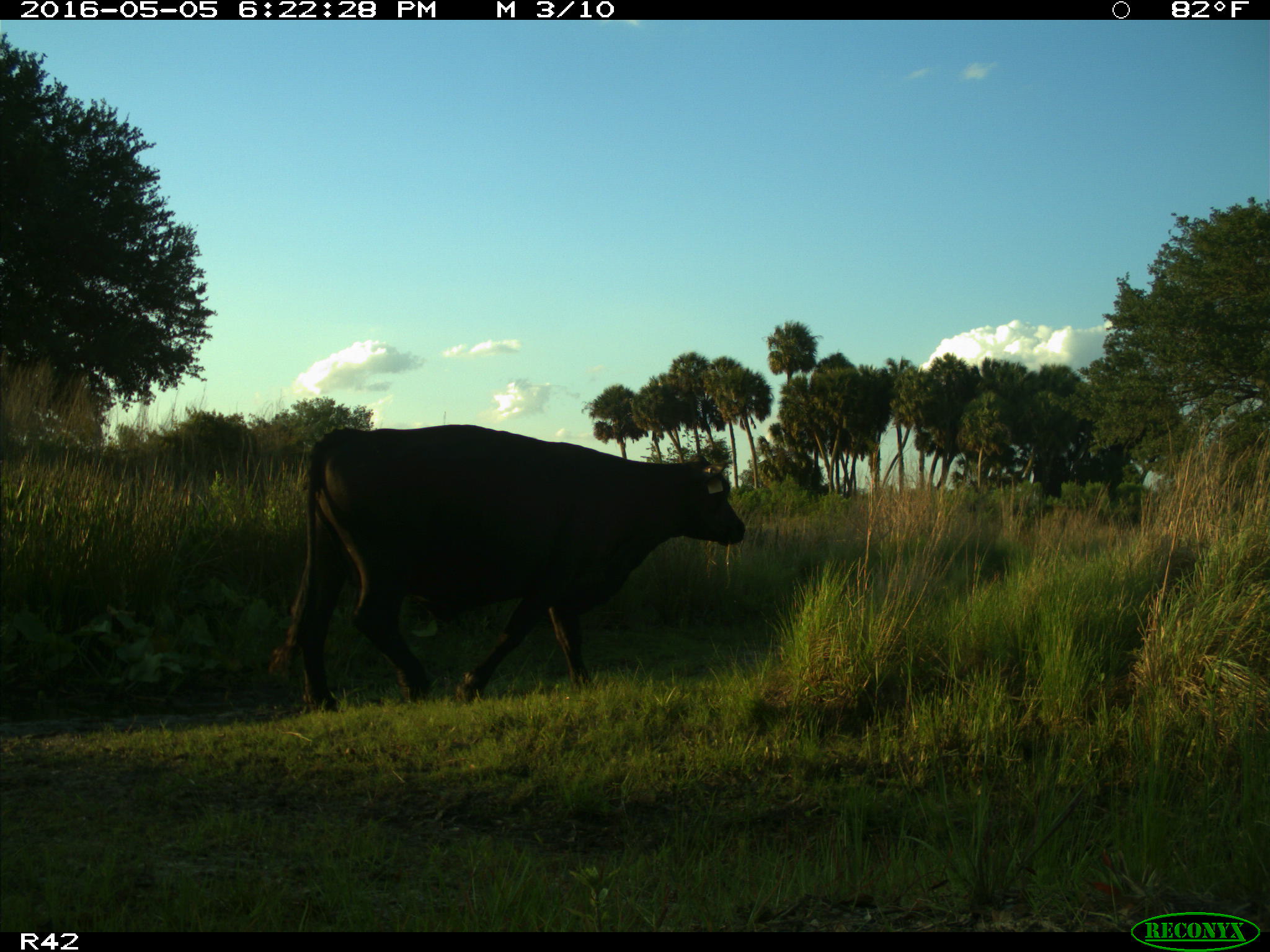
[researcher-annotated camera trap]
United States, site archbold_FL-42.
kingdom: Animalia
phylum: Chordata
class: Mammalia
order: Artiodactyla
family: Bovidae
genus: Bos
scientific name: Bos taurus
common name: domestic cow